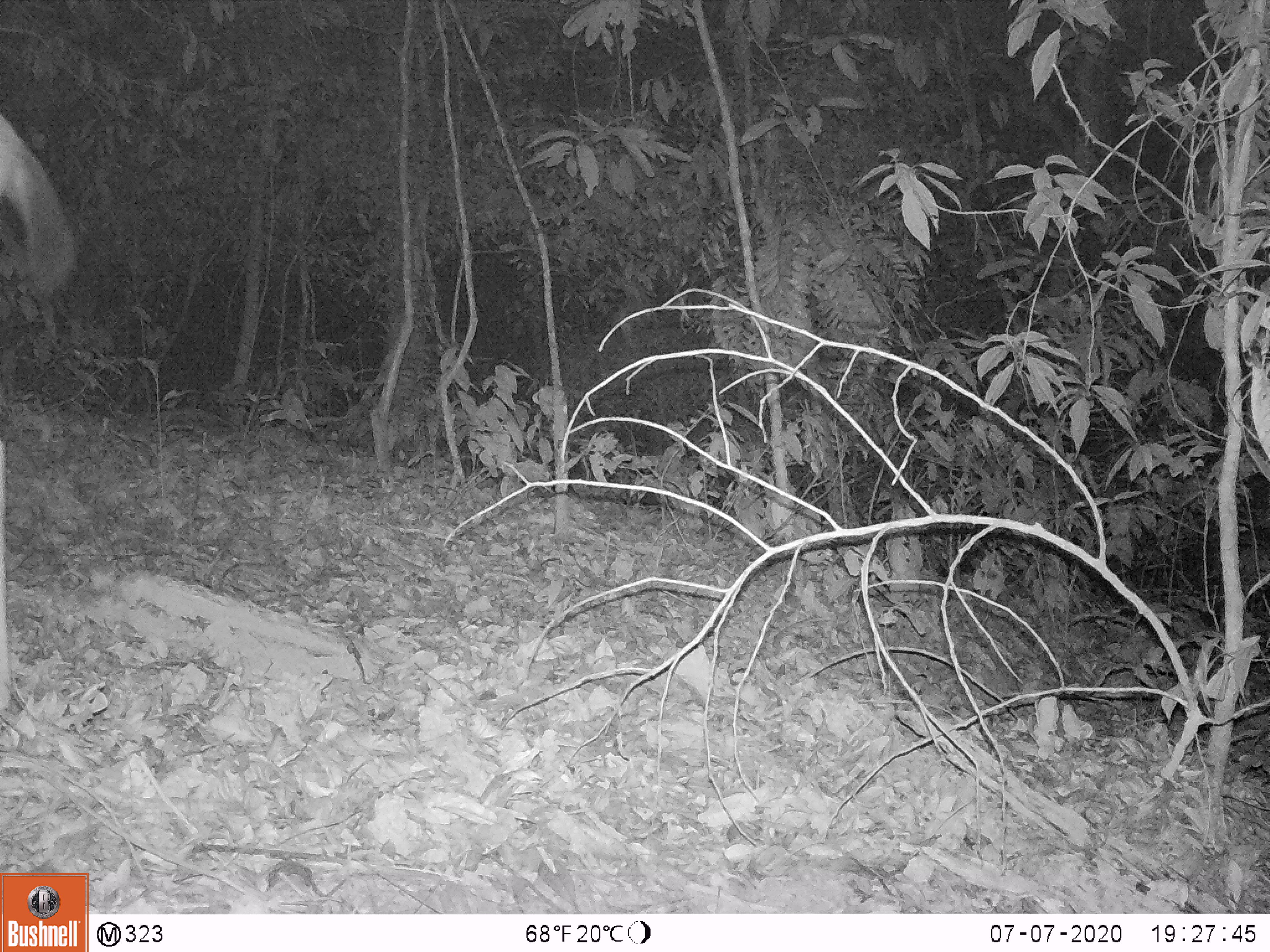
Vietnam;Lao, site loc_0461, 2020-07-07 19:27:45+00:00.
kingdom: Animalia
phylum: Chordata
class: Mammalia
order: Artiodactyla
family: Cervidae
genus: Rusa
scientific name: Rusa unicolor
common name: sambar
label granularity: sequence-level